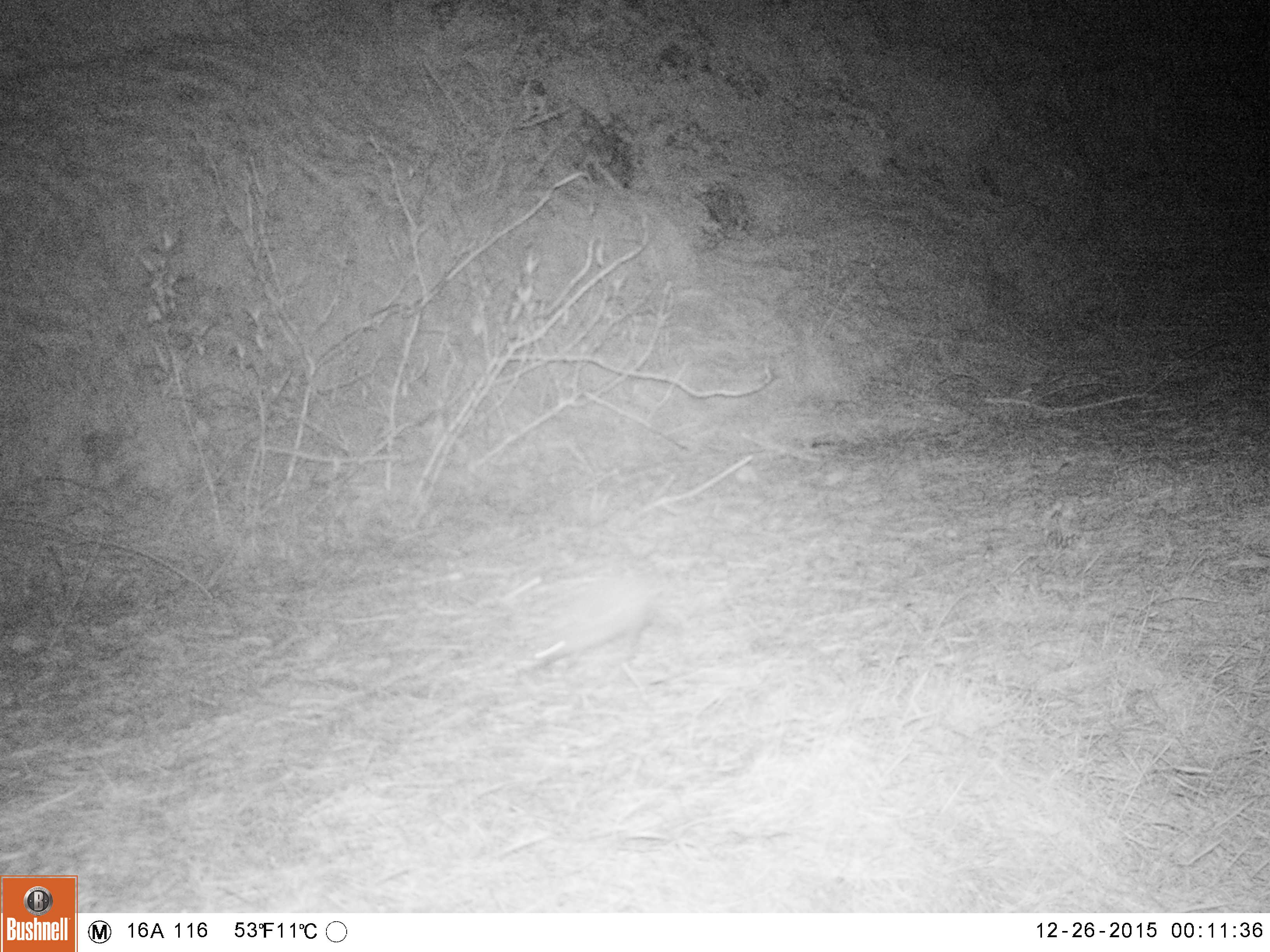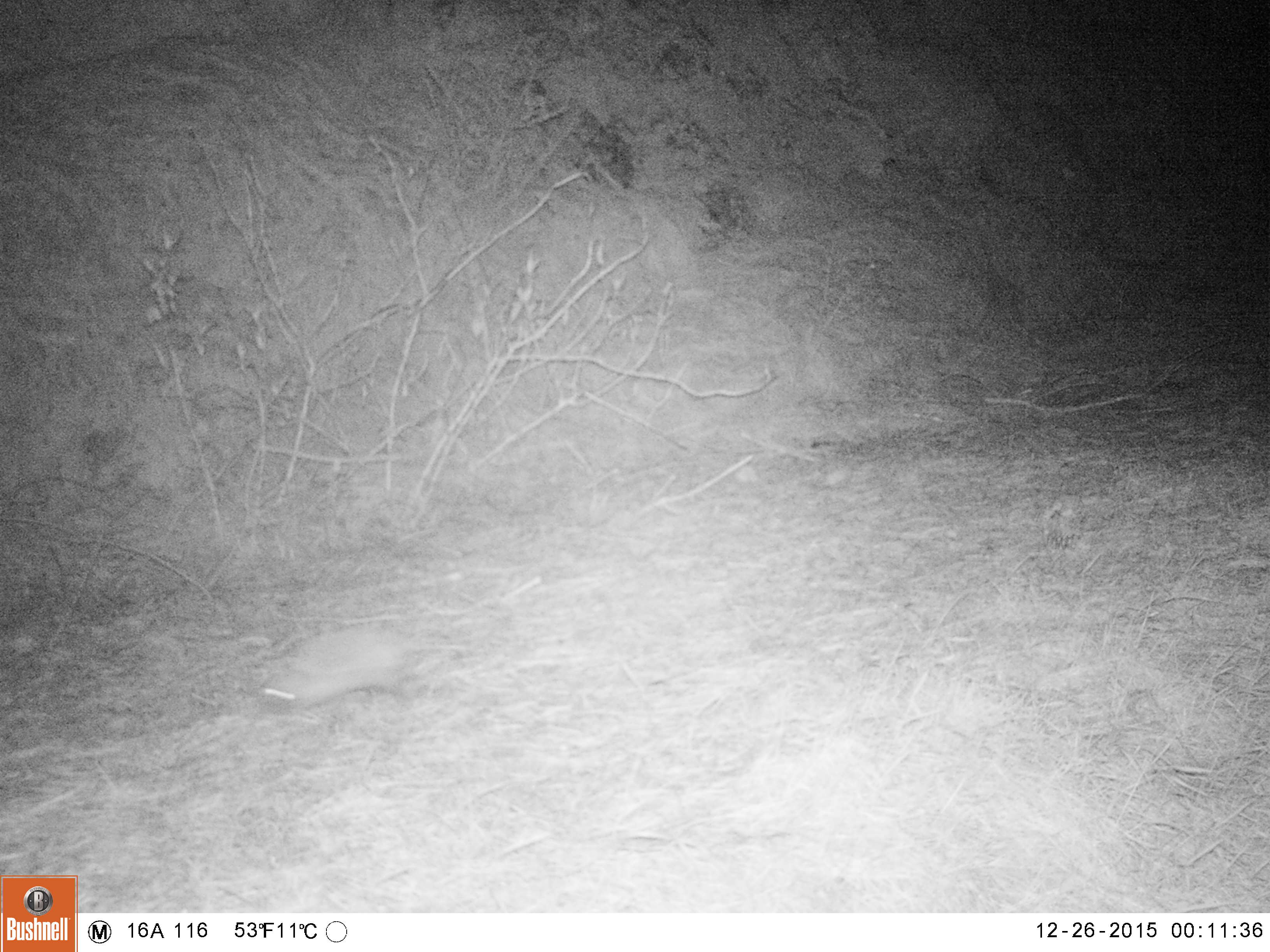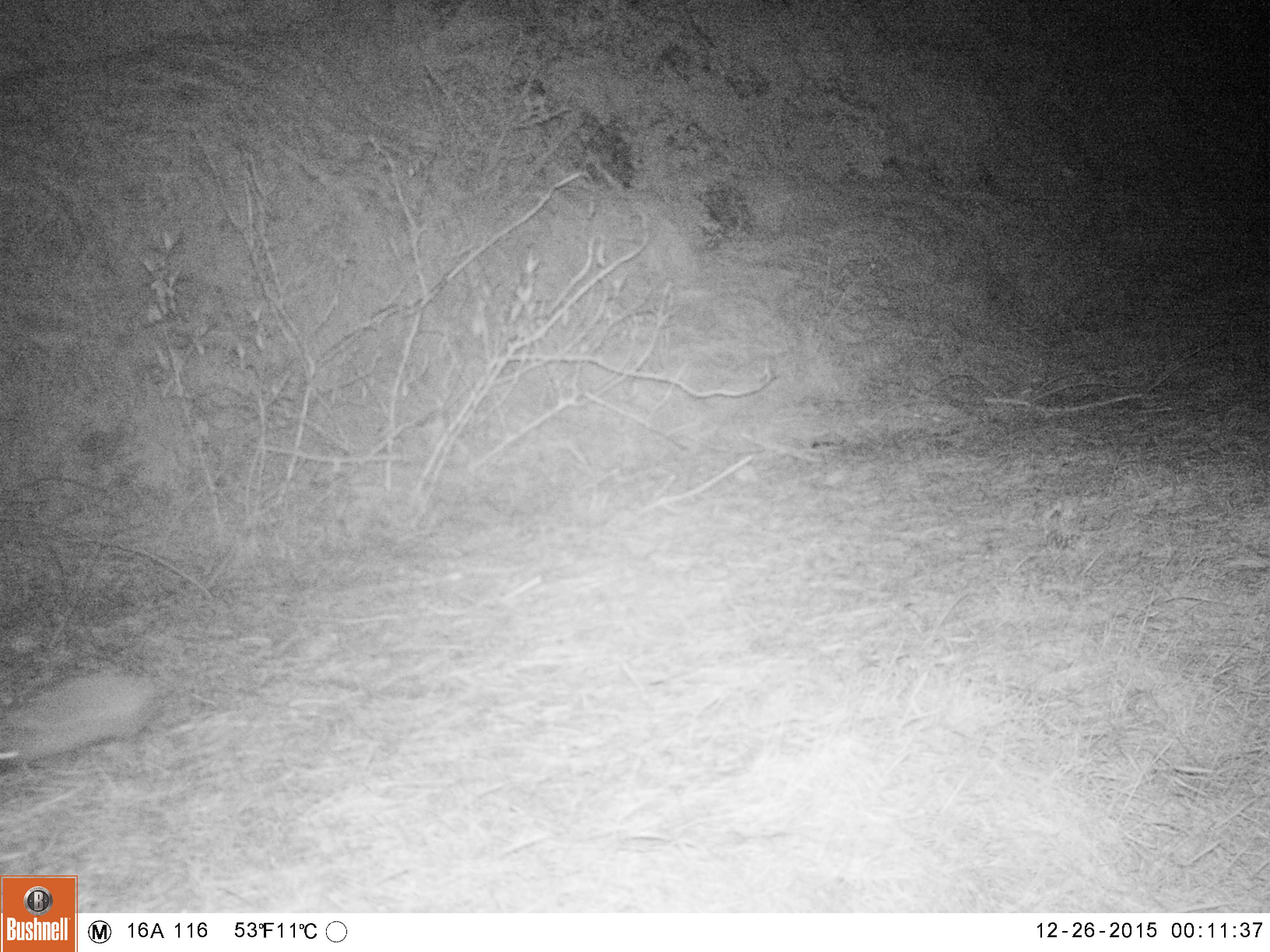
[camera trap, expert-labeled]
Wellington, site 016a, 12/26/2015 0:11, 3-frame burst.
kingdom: Animalia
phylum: Chordata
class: Mammalia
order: Eulipotyphla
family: Erinaceidae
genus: Erinaceus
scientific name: Erinaceus europaeus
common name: hedgehog